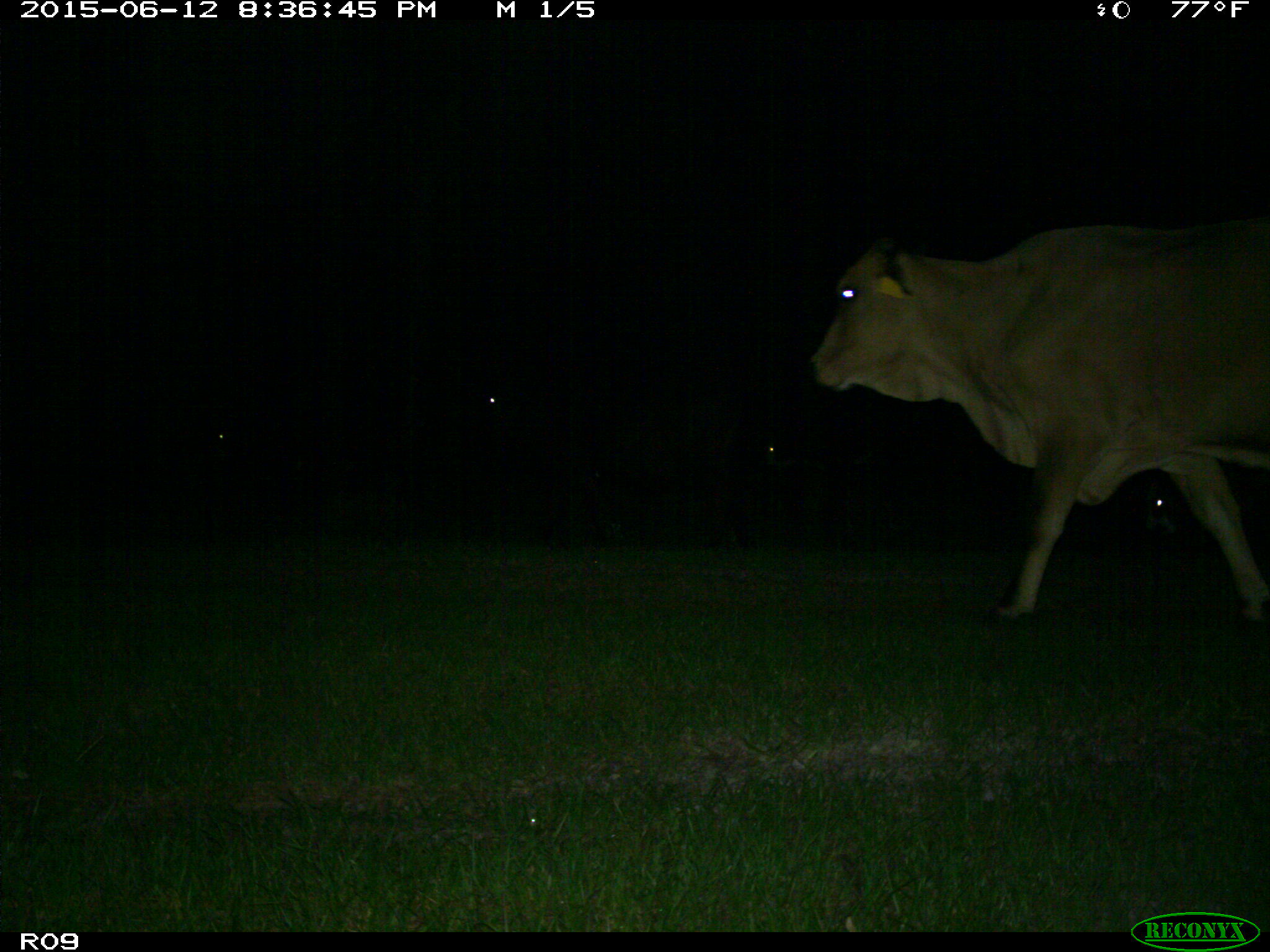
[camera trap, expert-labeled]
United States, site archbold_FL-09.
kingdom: Animalia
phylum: Chordata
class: Mammalia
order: Artiodactyla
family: Bovidae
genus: Bos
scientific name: Bos taurus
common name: domestic cow